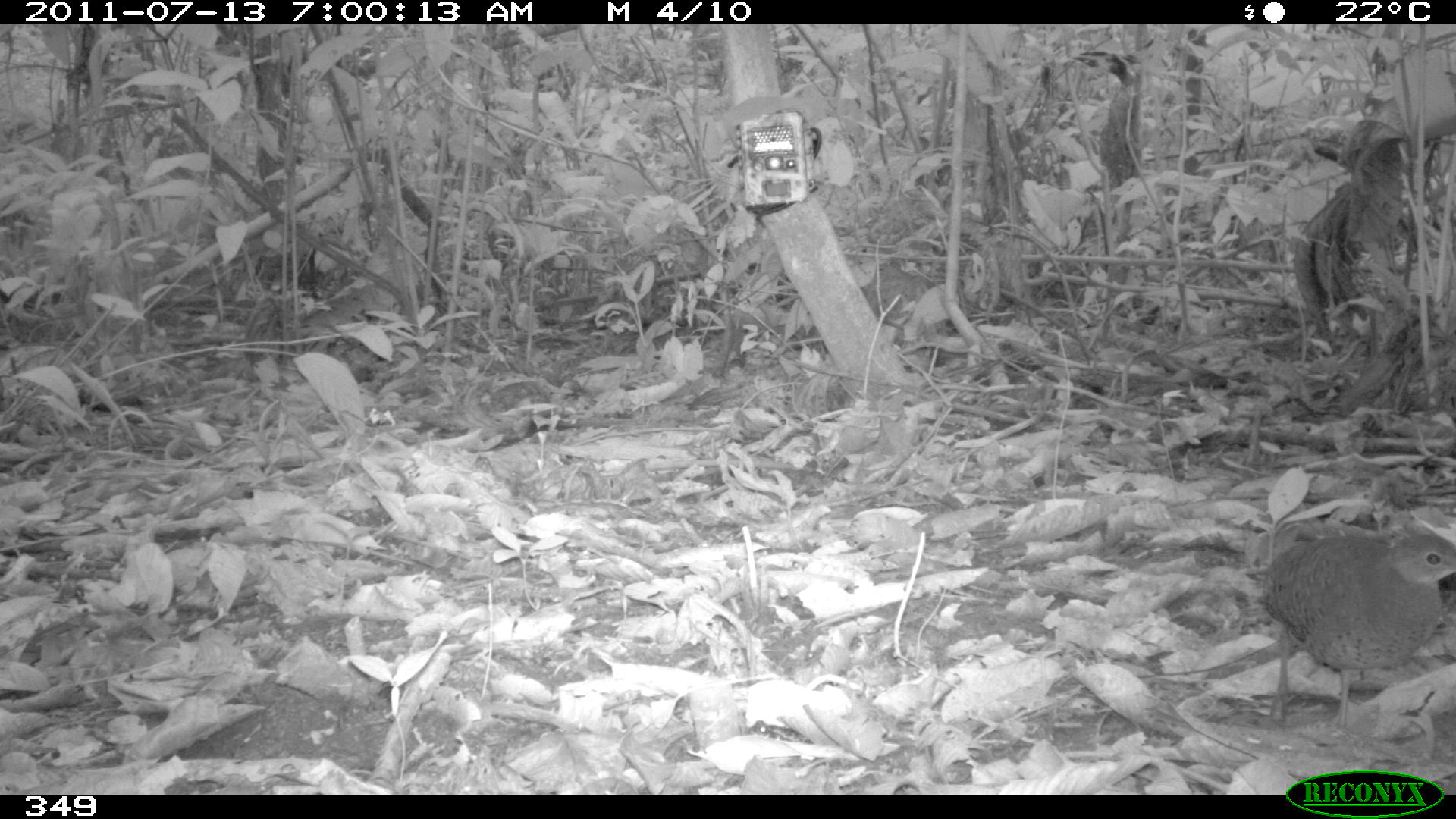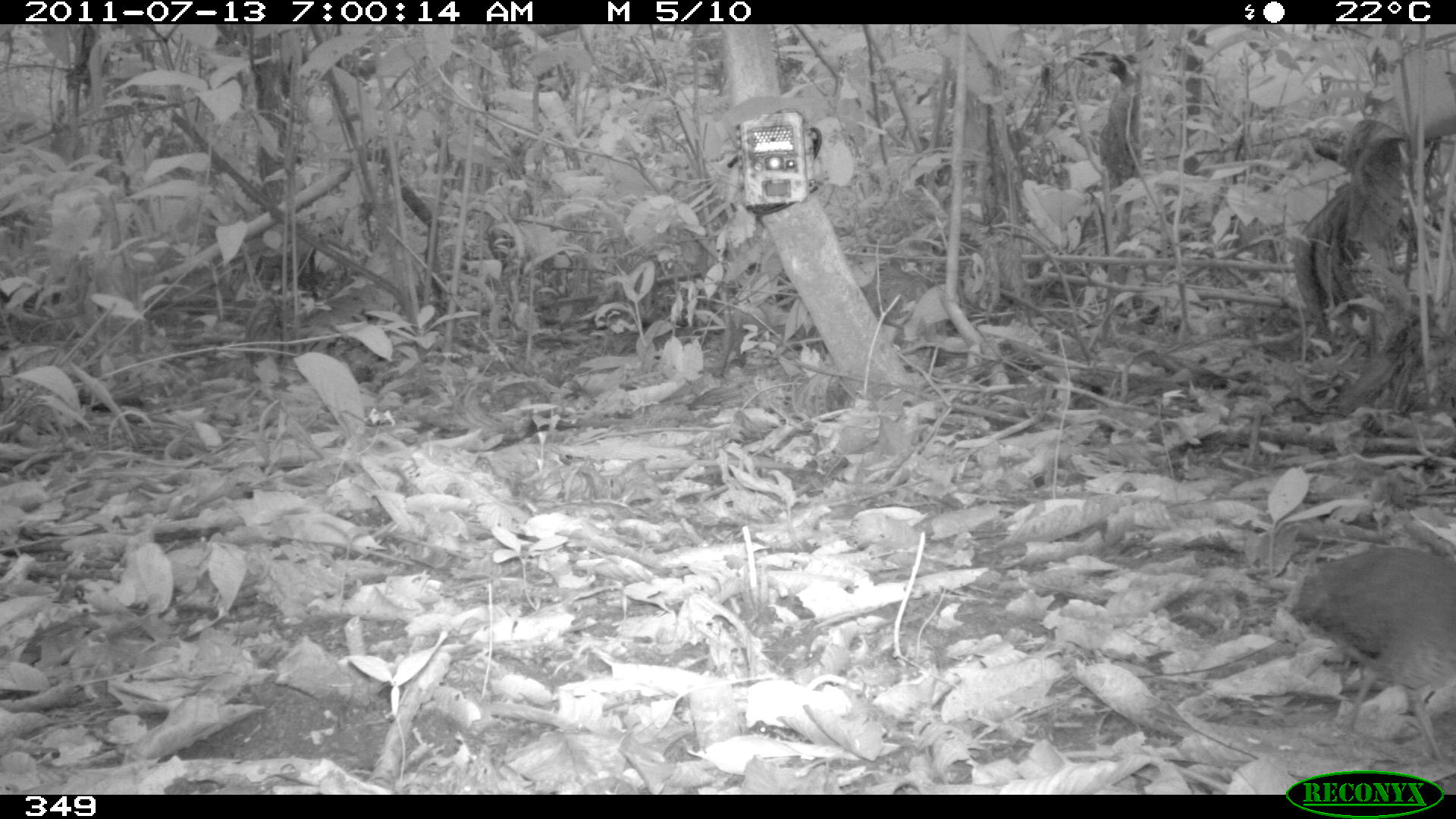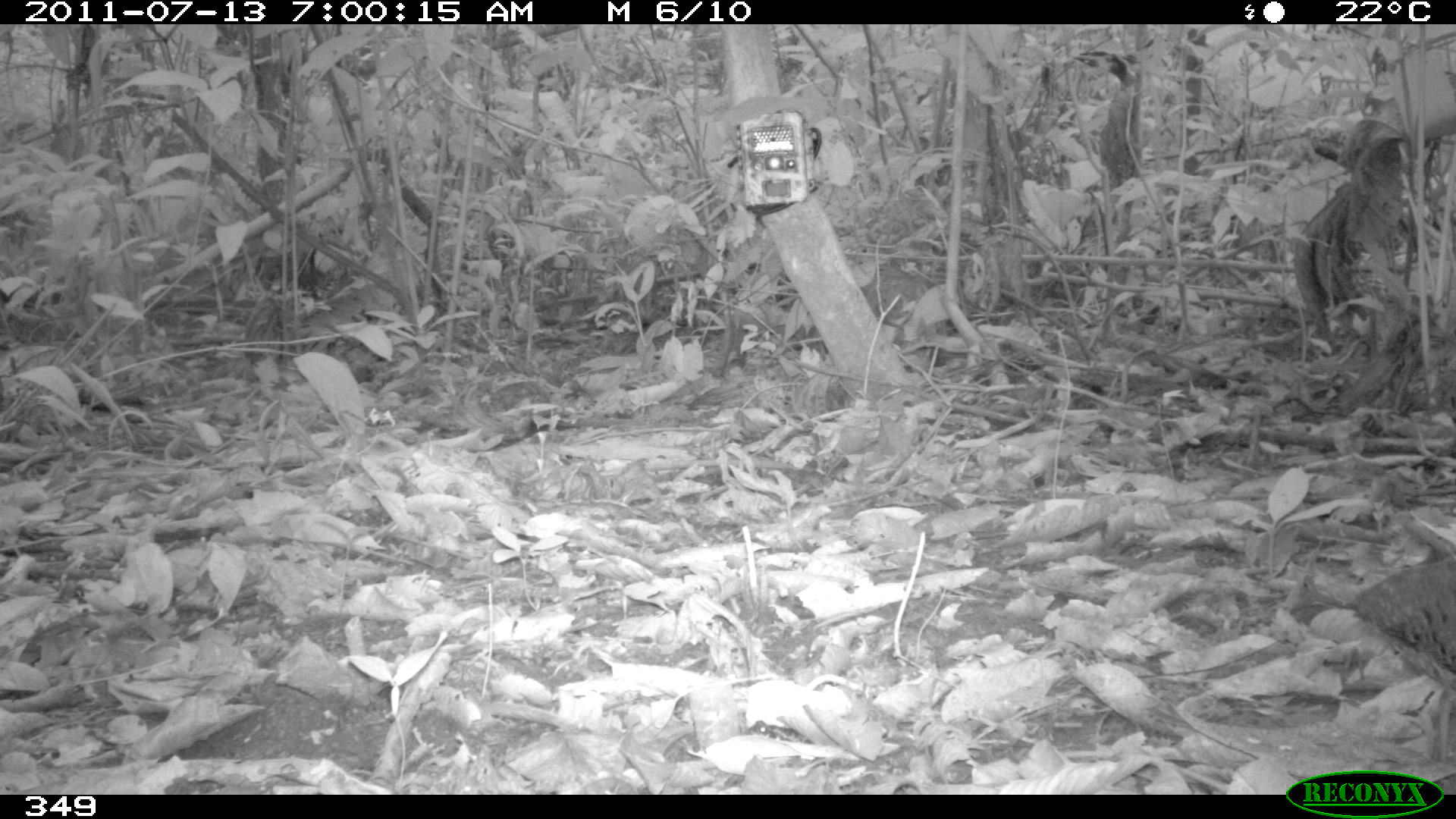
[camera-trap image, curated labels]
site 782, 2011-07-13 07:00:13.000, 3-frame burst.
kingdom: Animalia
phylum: Chordata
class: Aves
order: Galliformes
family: Phasianidae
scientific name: Phasianidae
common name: quails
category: quail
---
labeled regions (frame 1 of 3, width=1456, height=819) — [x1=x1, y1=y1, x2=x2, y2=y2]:
quail: [x1=1259, y1=530, x2=1455, y2=734]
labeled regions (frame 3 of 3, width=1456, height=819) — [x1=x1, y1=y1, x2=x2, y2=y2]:
quail: [x1=1351, y1=550, x2=1455, y2=763]